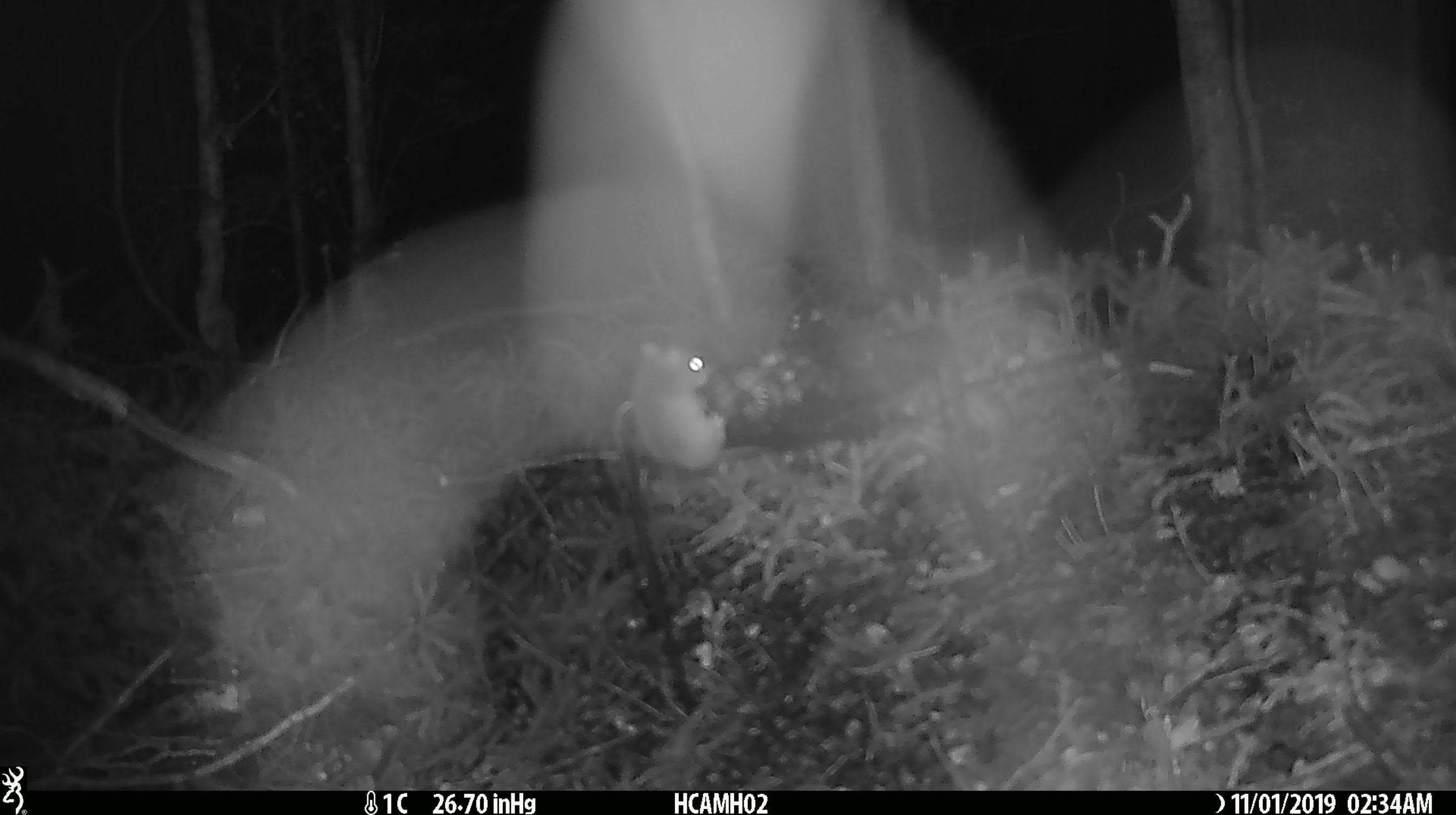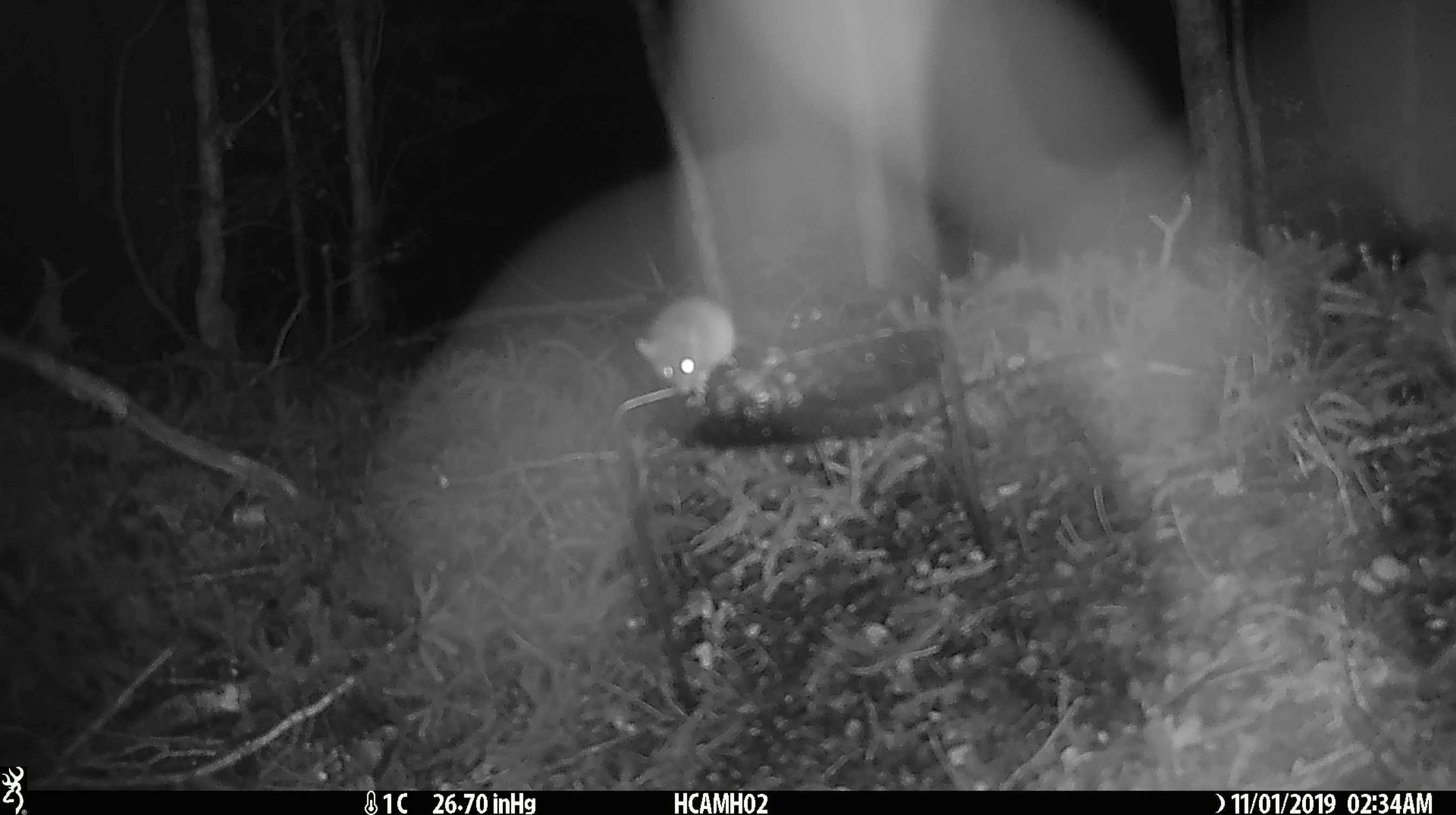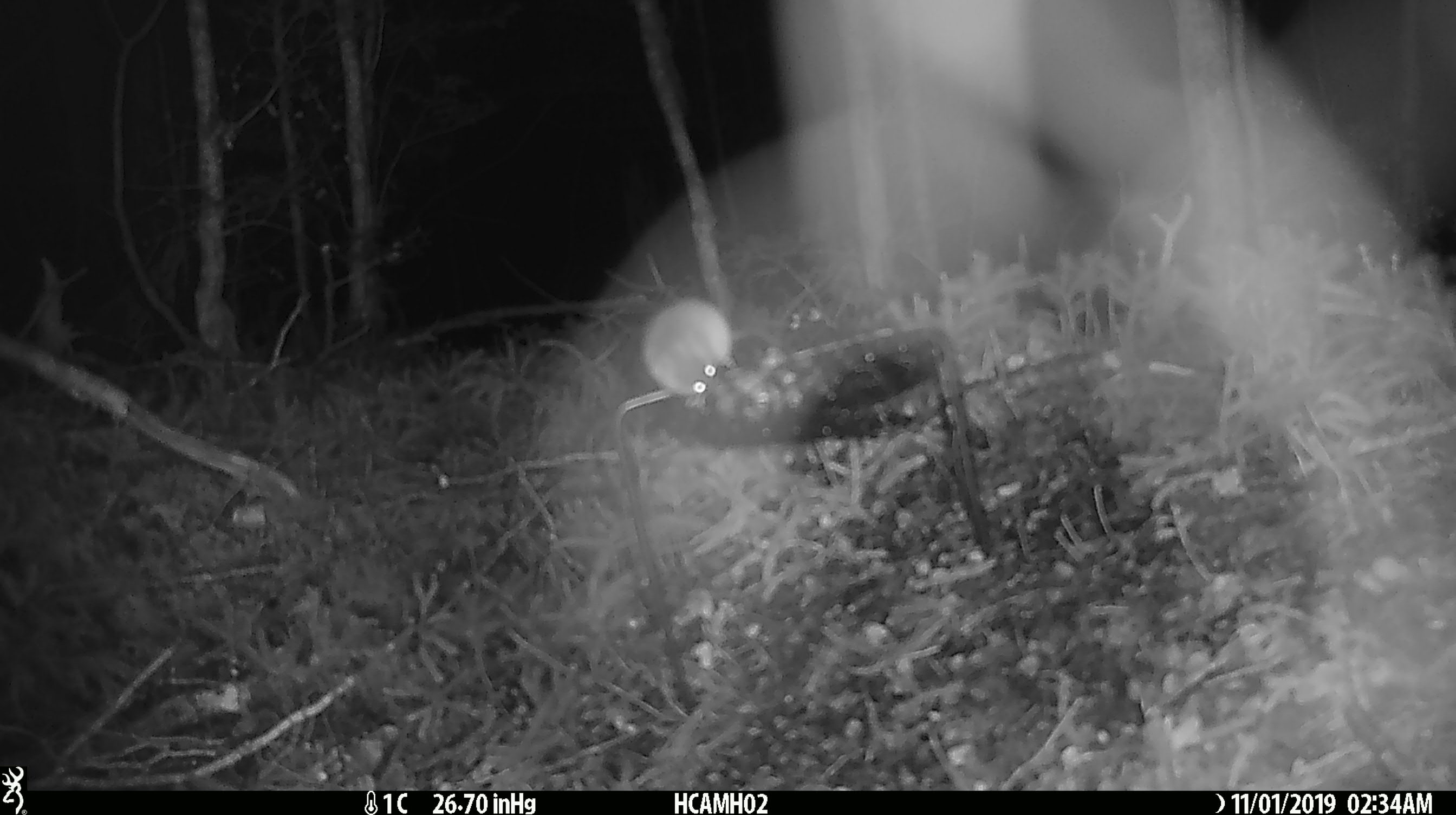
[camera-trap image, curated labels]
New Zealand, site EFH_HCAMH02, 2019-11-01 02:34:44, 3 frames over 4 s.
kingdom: Animalia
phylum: Chordata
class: Mammalia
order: Rodentia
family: Muridae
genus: Mus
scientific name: Mus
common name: mouse